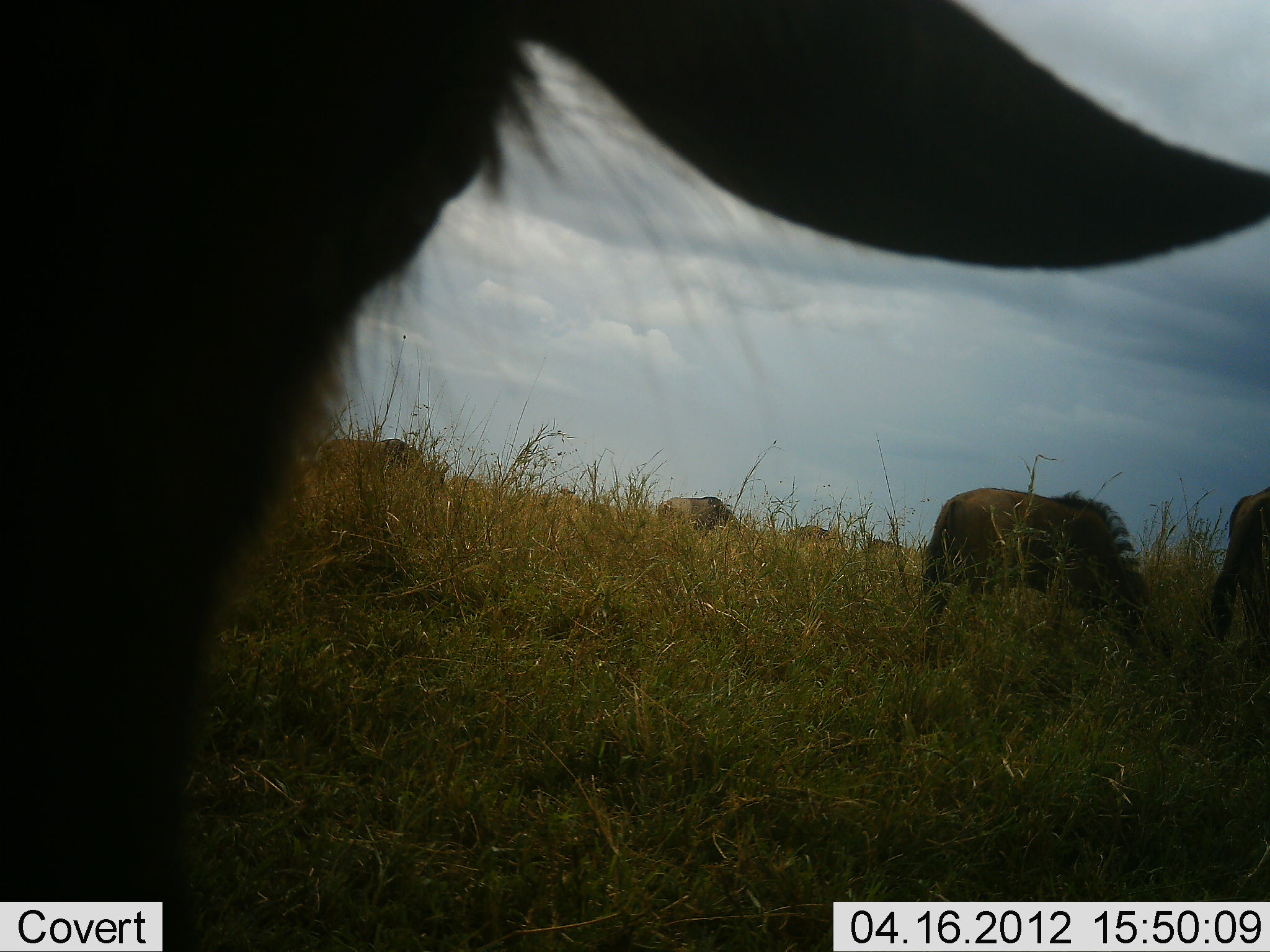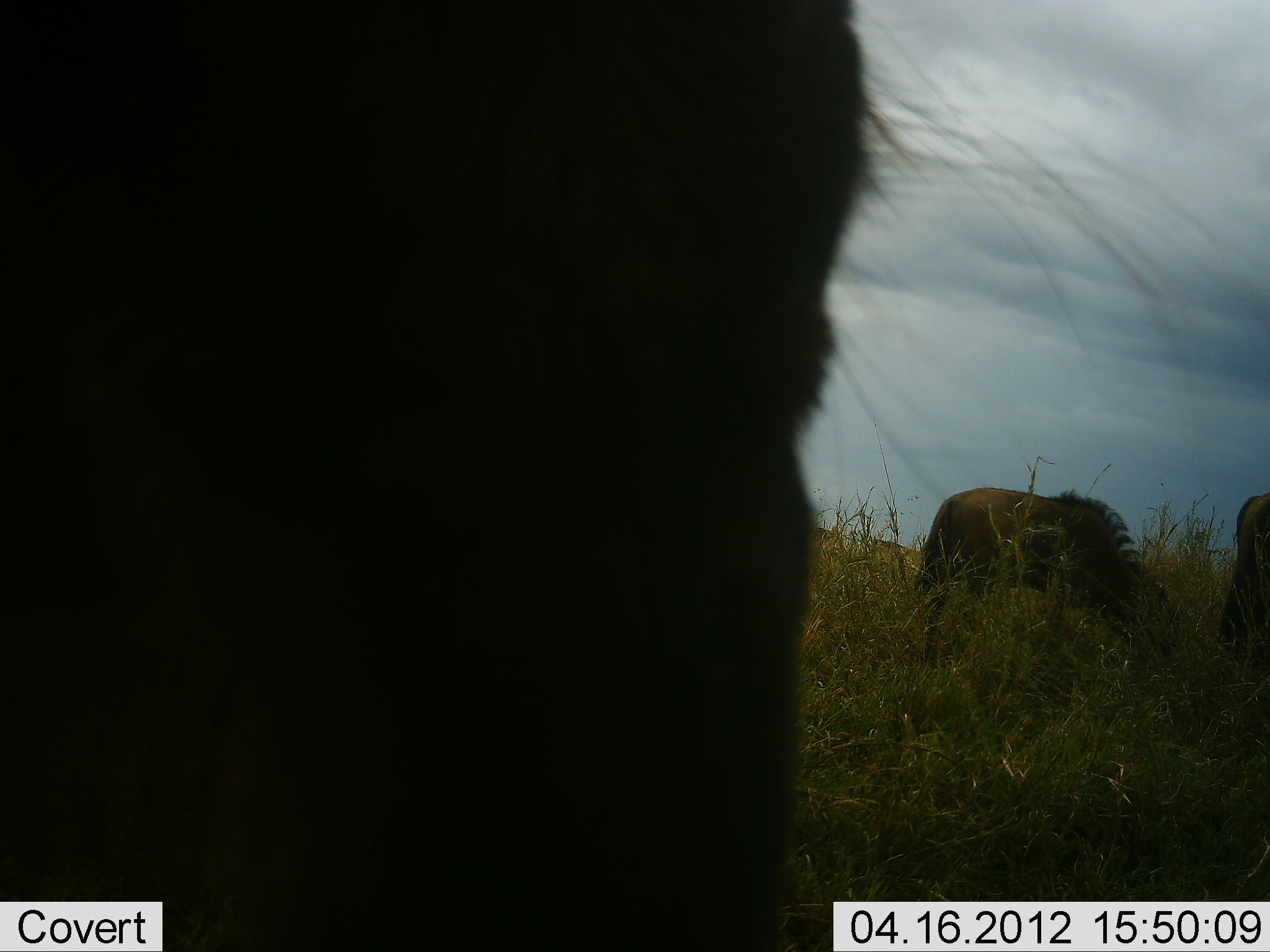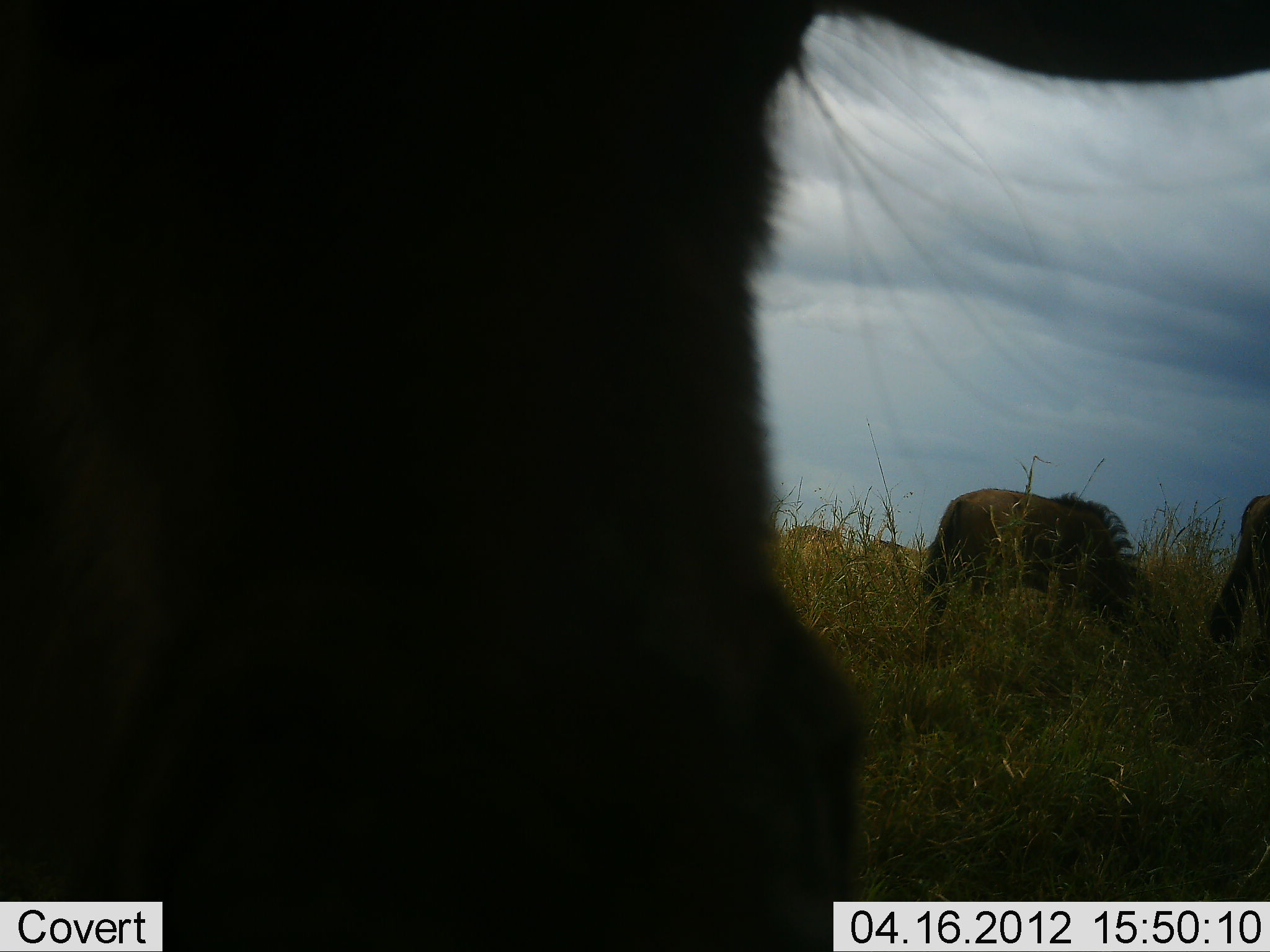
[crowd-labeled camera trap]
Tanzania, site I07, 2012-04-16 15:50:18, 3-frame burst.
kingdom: Animalia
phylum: Chordata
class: Mammalia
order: Artiodactyla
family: Bovidae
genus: Connochaetes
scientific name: Connochaetes taurinus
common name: blue wildebeest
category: wildebeest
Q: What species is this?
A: Wildebeest (blue wildebeest) (Connochaetes taurinus).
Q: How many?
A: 6.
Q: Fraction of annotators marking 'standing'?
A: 58%.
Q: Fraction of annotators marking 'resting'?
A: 5%.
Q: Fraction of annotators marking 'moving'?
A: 16%.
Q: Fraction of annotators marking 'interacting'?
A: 5%.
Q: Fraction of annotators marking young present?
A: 5%.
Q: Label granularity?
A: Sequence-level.